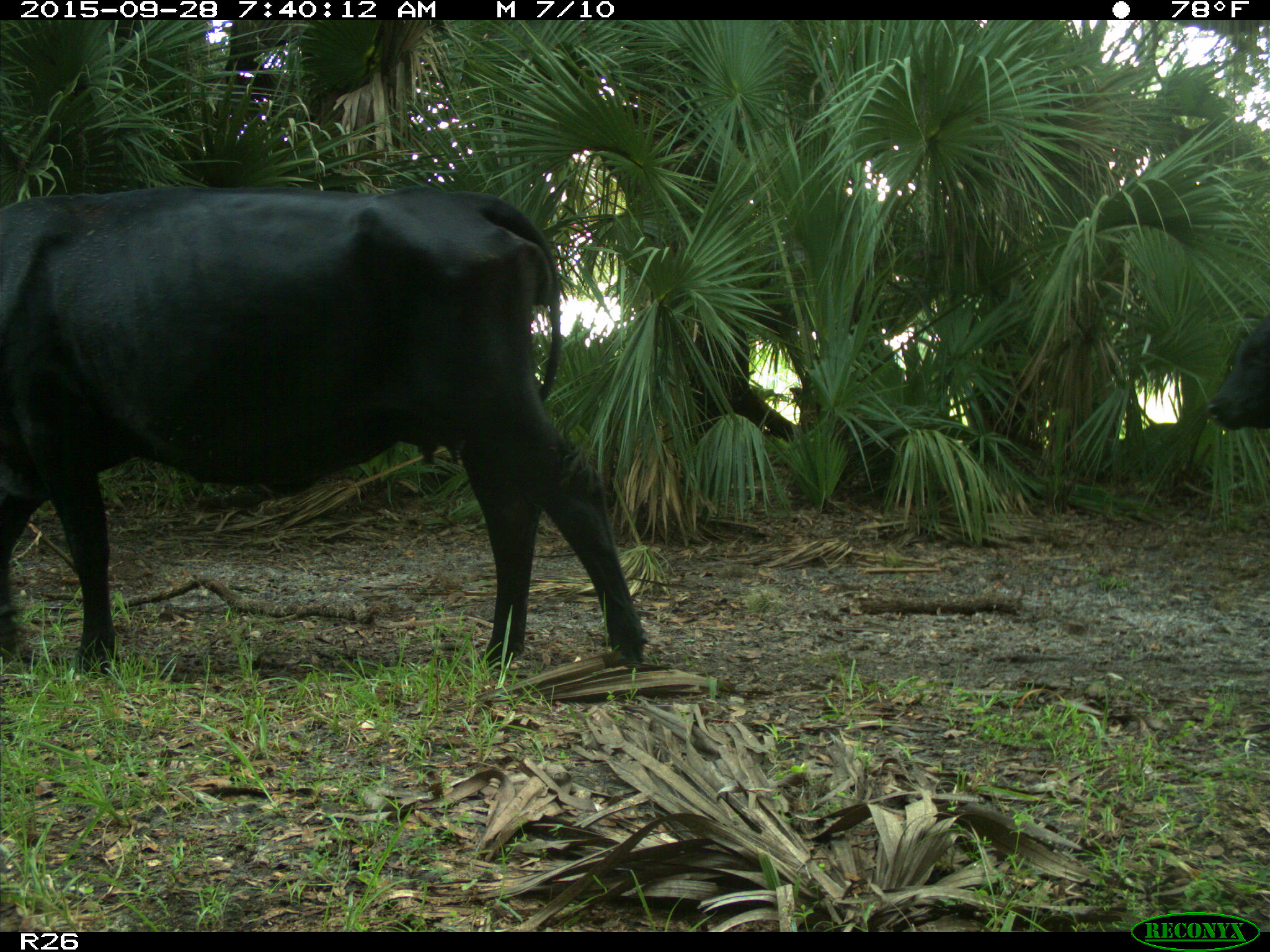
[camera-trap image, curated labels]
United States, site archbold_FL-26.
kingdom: Animalia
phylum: Chordata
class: Mammalia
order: Artiodactyla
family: Bovidae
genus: Bos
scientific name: Bos taurus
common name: domestic cow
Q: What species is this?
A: Bos taurus (domestic cow).